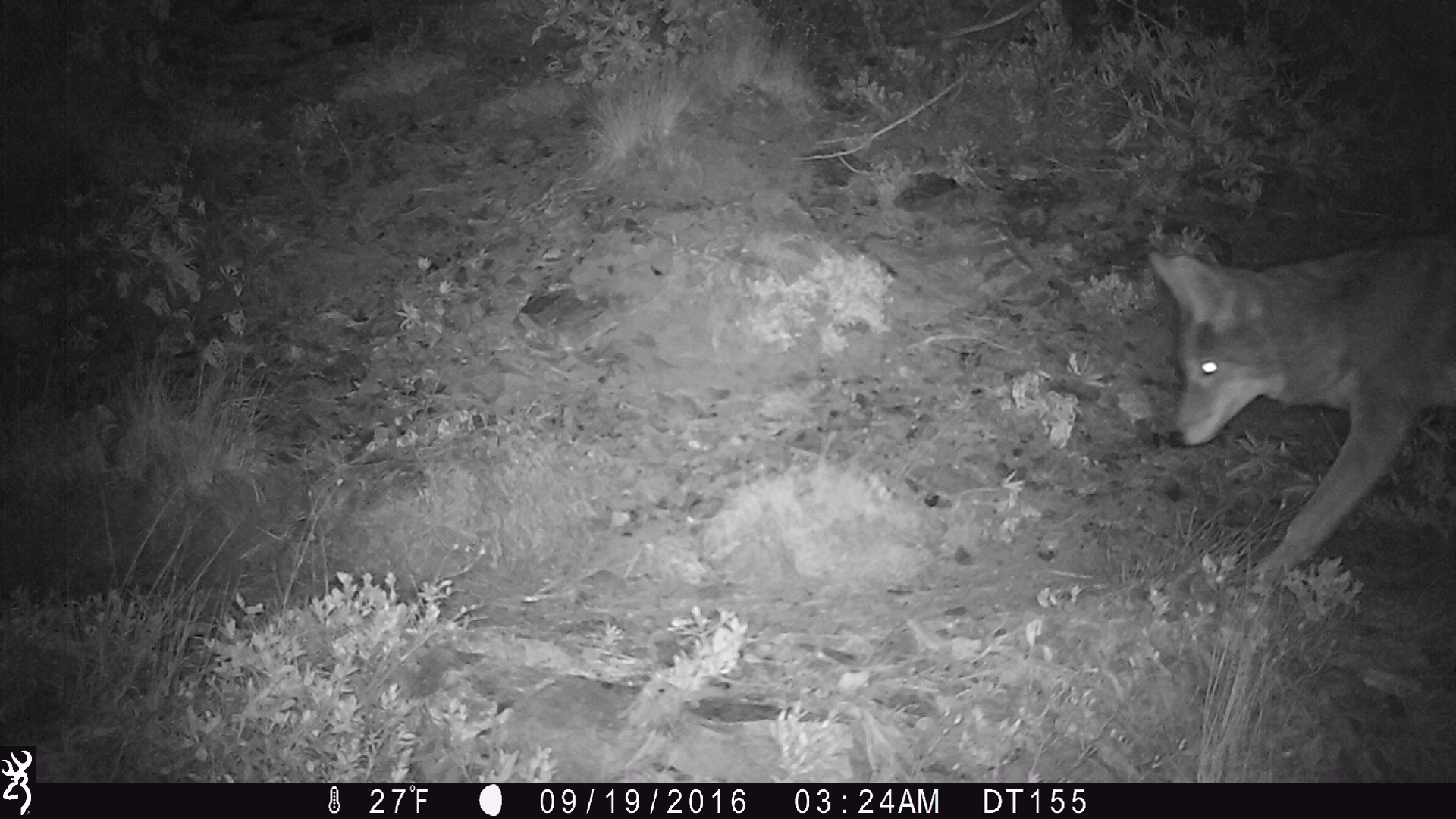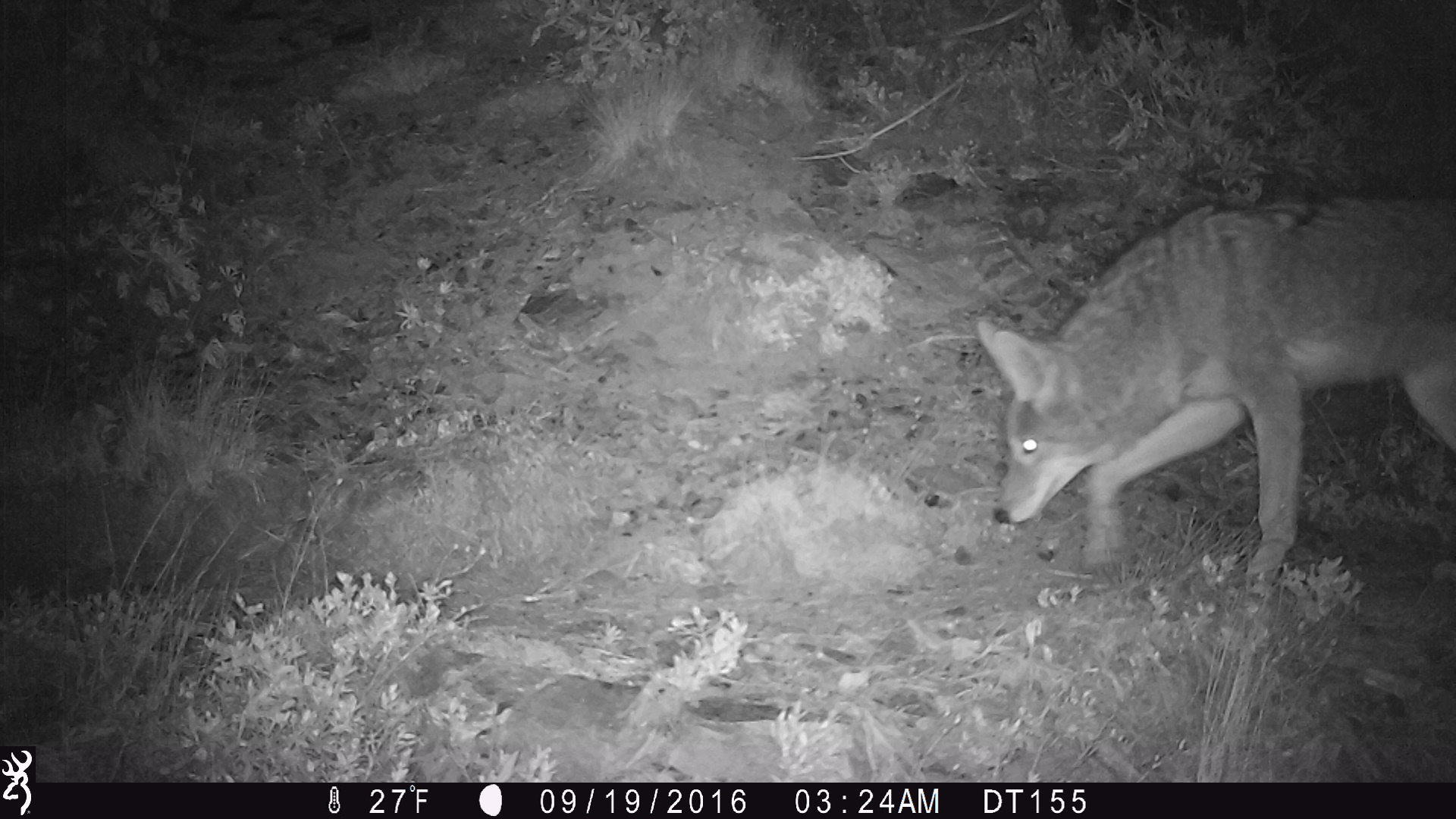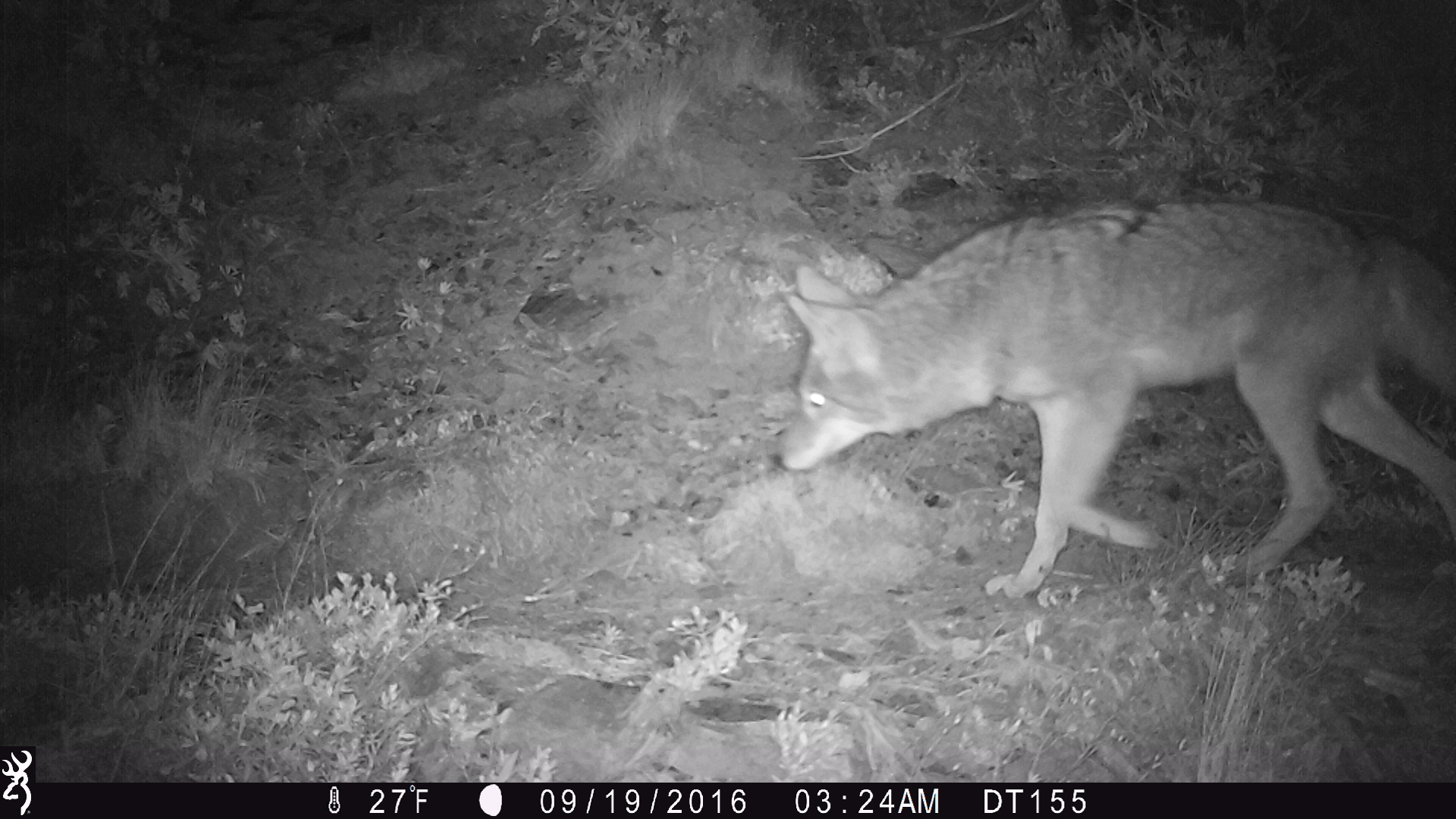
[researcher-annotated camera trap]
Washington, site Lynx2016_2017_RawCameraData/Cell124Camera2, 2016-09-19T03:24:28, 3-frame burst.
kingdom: Animalia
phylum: Chordata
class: Mammalia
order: Carnivora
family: Canidae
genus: Canis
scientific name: Canis latrans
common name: coyote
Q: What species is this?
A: Canis latrans (coyote).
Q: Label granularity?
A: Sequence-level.